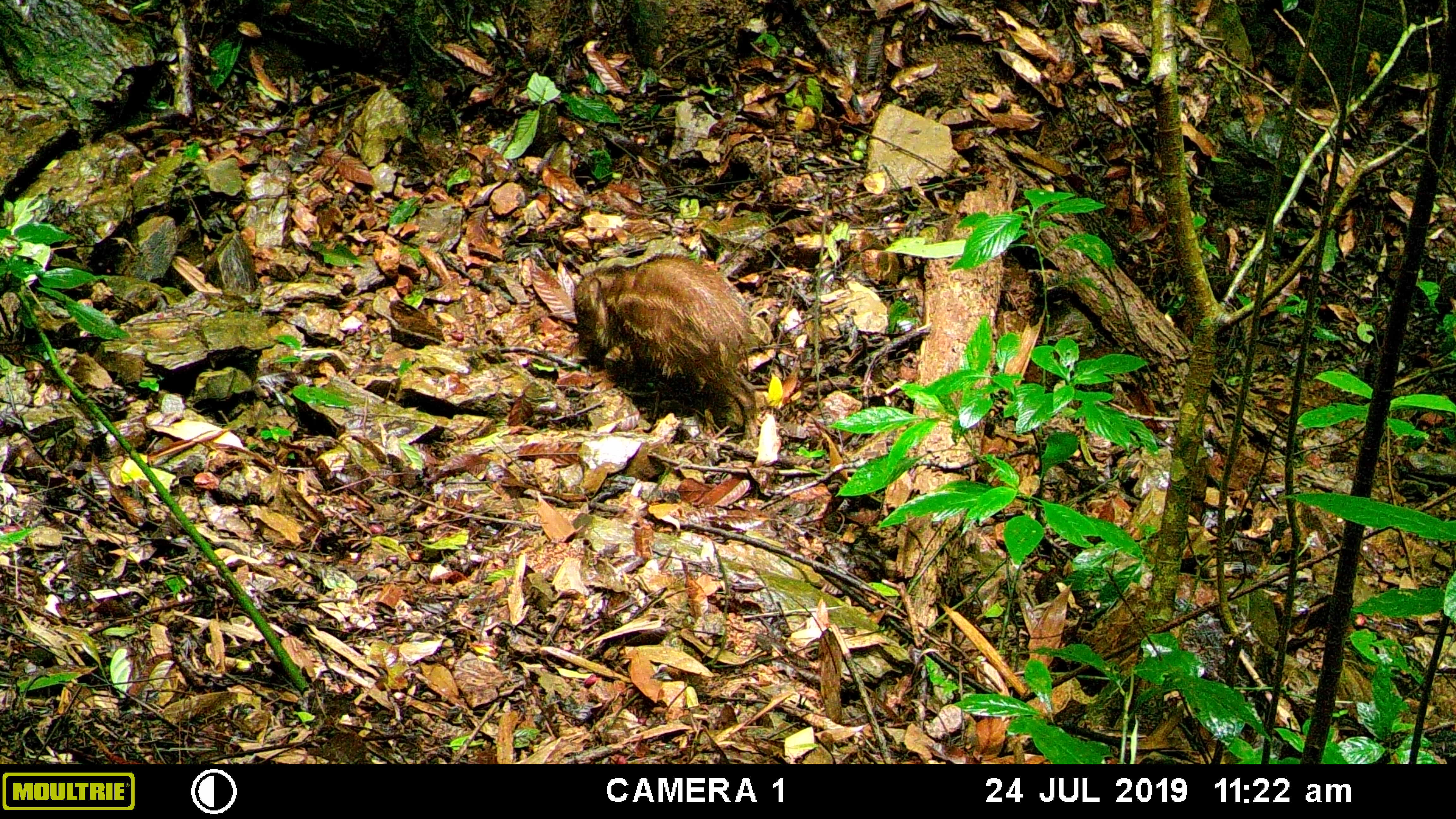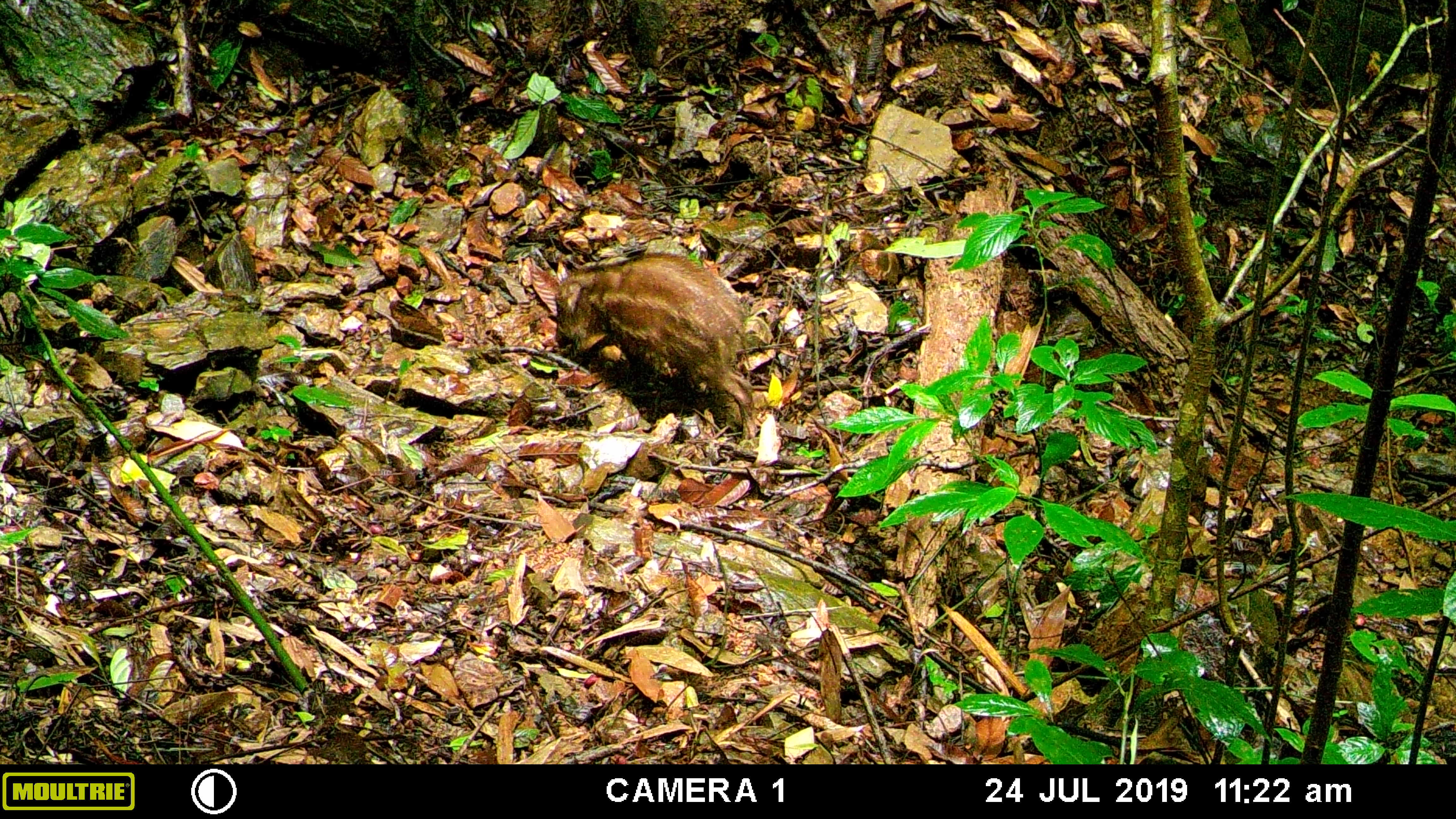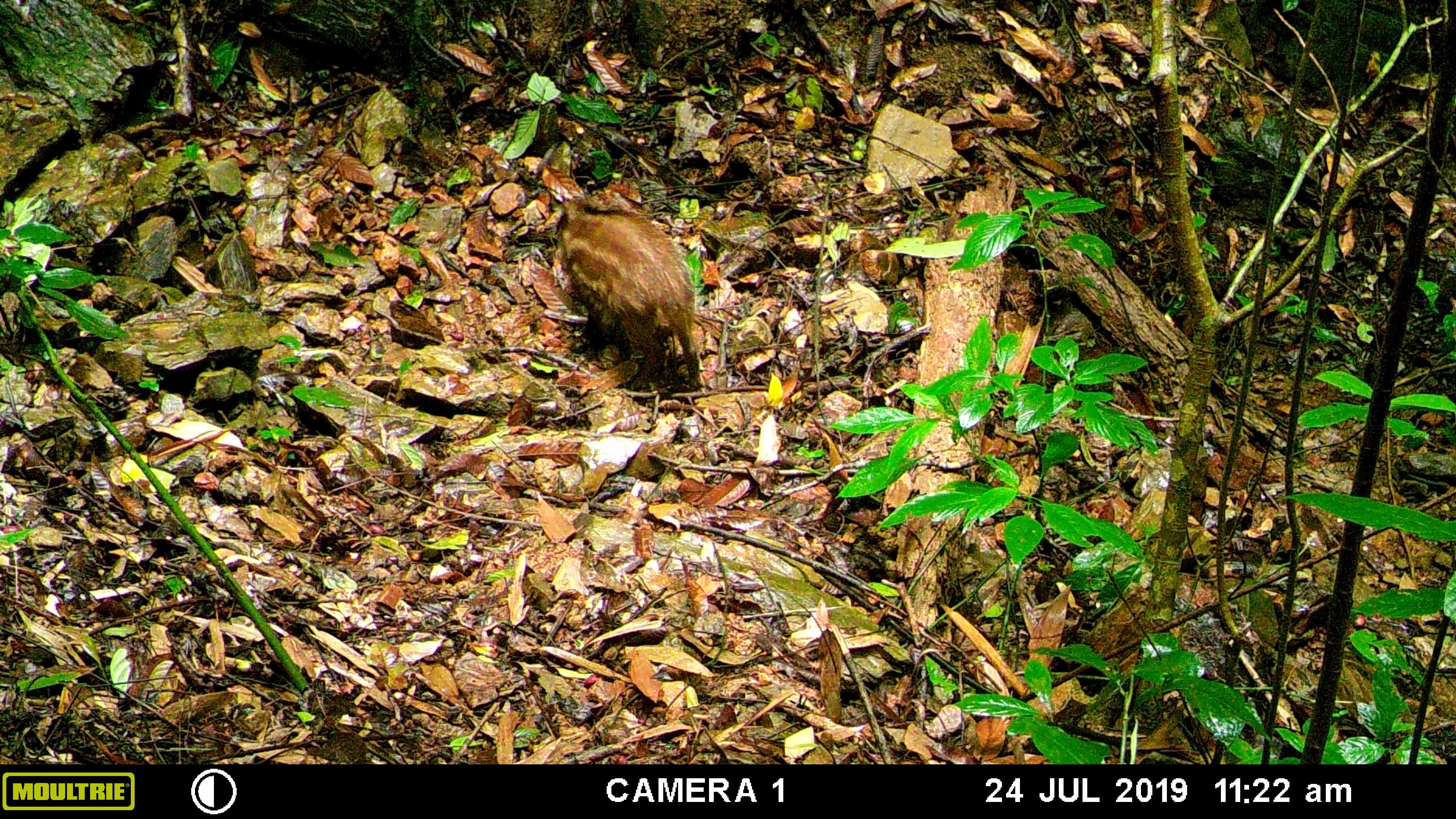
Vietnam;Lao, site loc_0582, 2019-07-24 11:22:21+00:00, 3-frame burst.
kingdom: Animalia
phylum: Chordata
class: Mammalia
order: Artiodactyla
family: Suidae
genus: Sus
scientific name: Sus scrofa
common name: eurasian wild pig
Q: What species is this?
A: Eurasian wild pig (Sus scrofa).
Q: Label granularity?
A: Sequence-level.